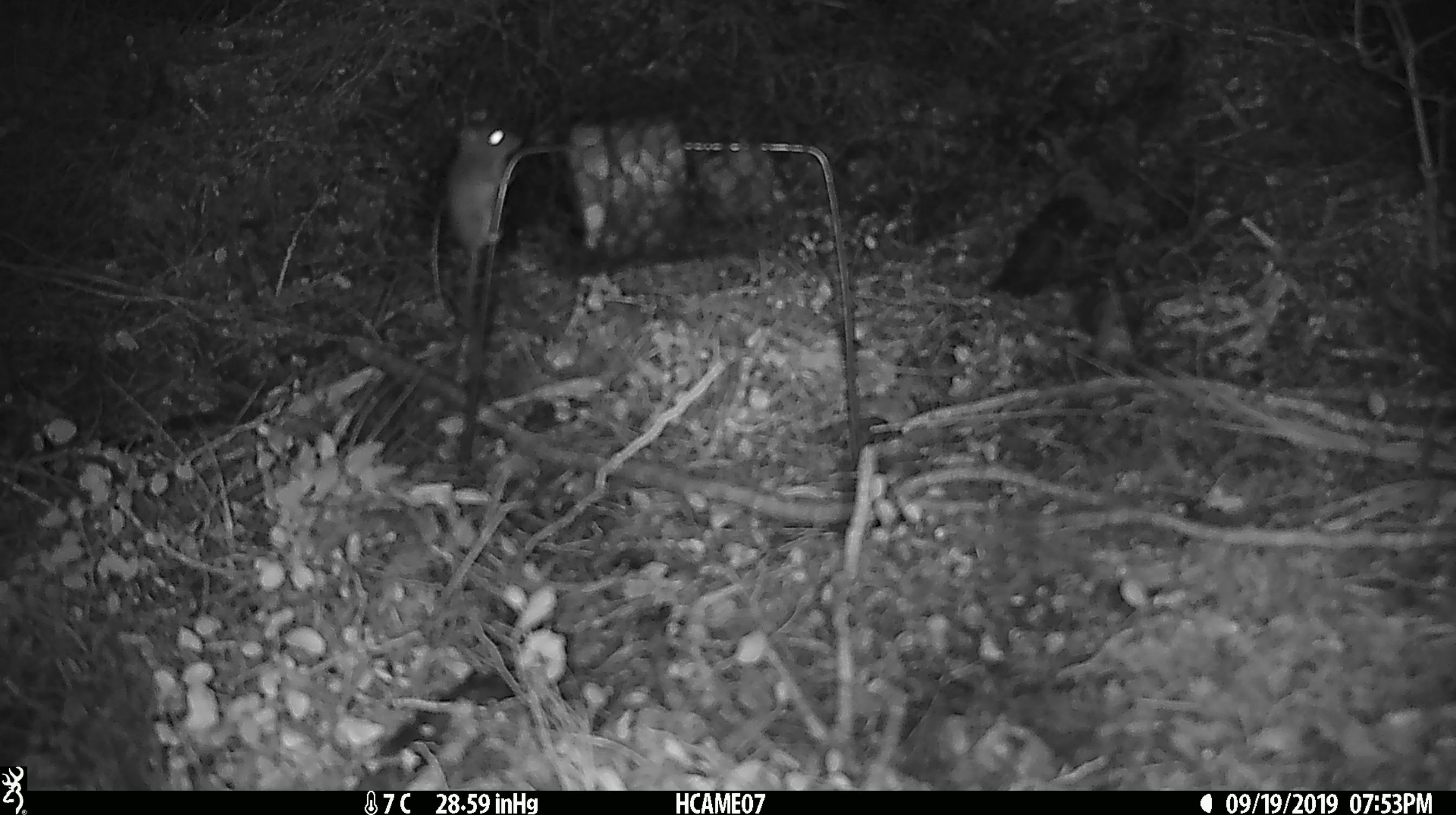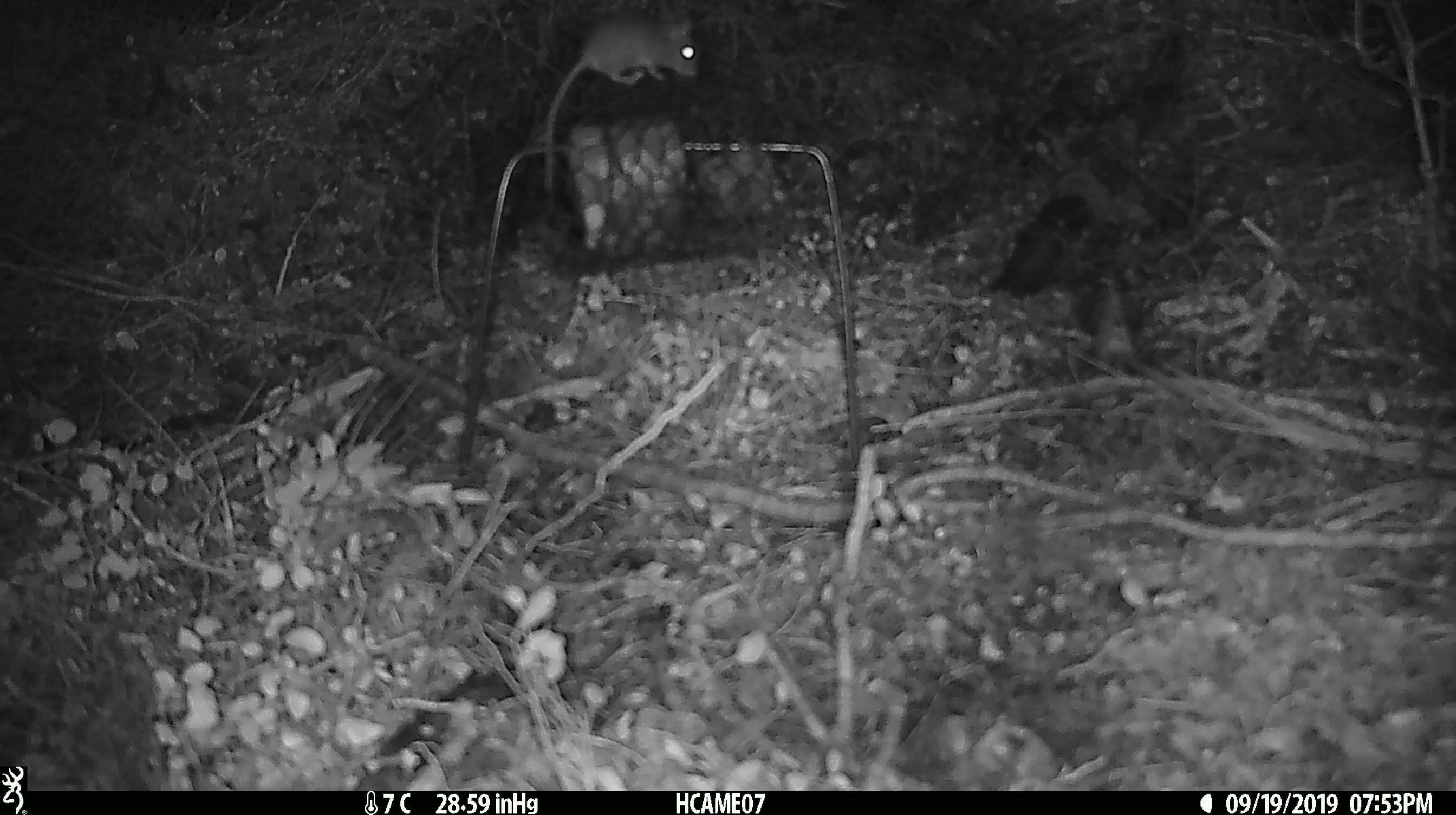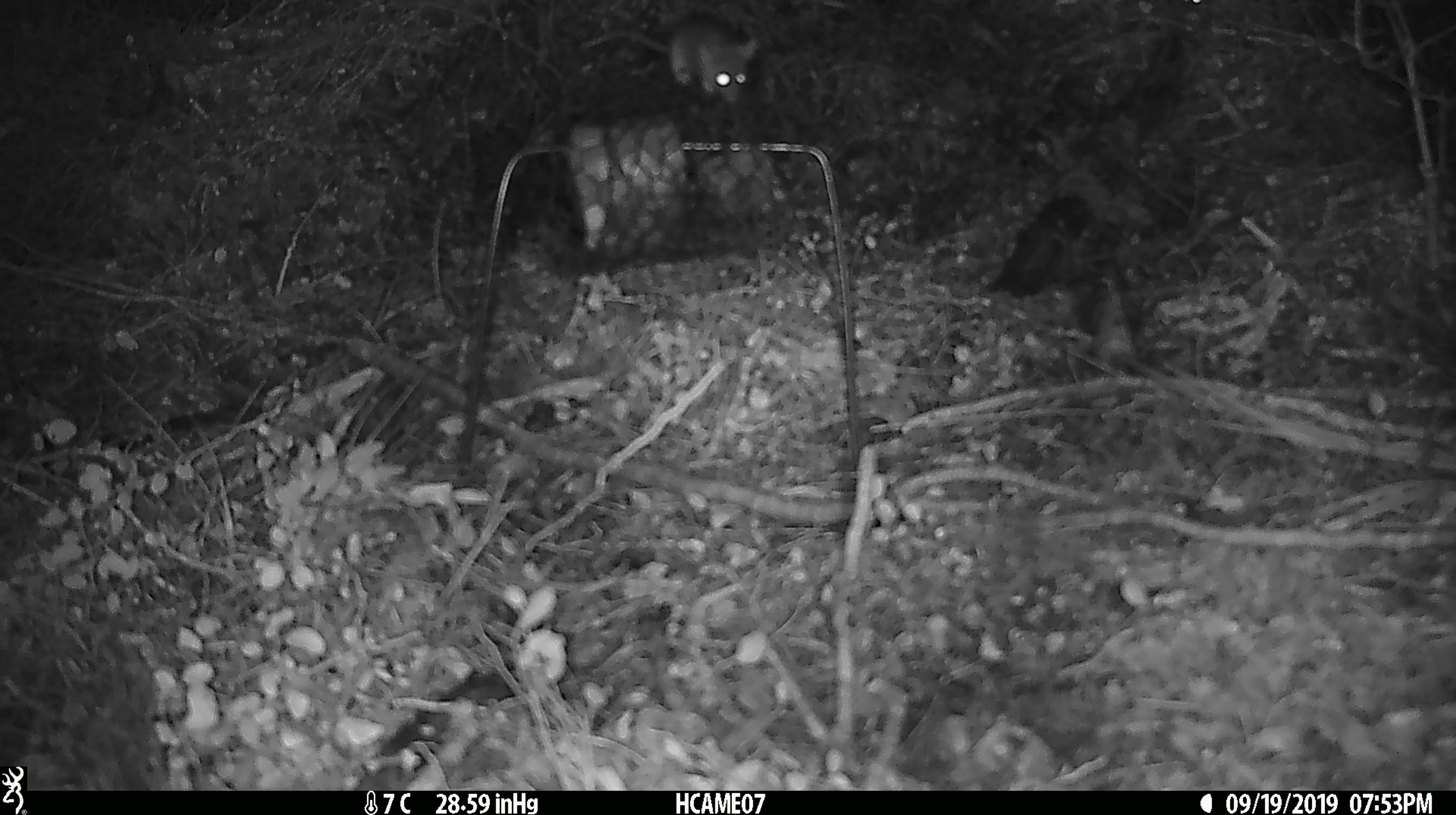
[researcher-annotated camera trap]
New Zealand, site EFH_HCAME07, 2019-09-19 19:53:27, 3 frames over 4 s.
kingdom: Animalia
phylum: Chordata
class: Mammalia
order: Rodentia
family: Muridae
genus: Mus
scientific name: Mus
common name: mouse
Mouse (Mus).